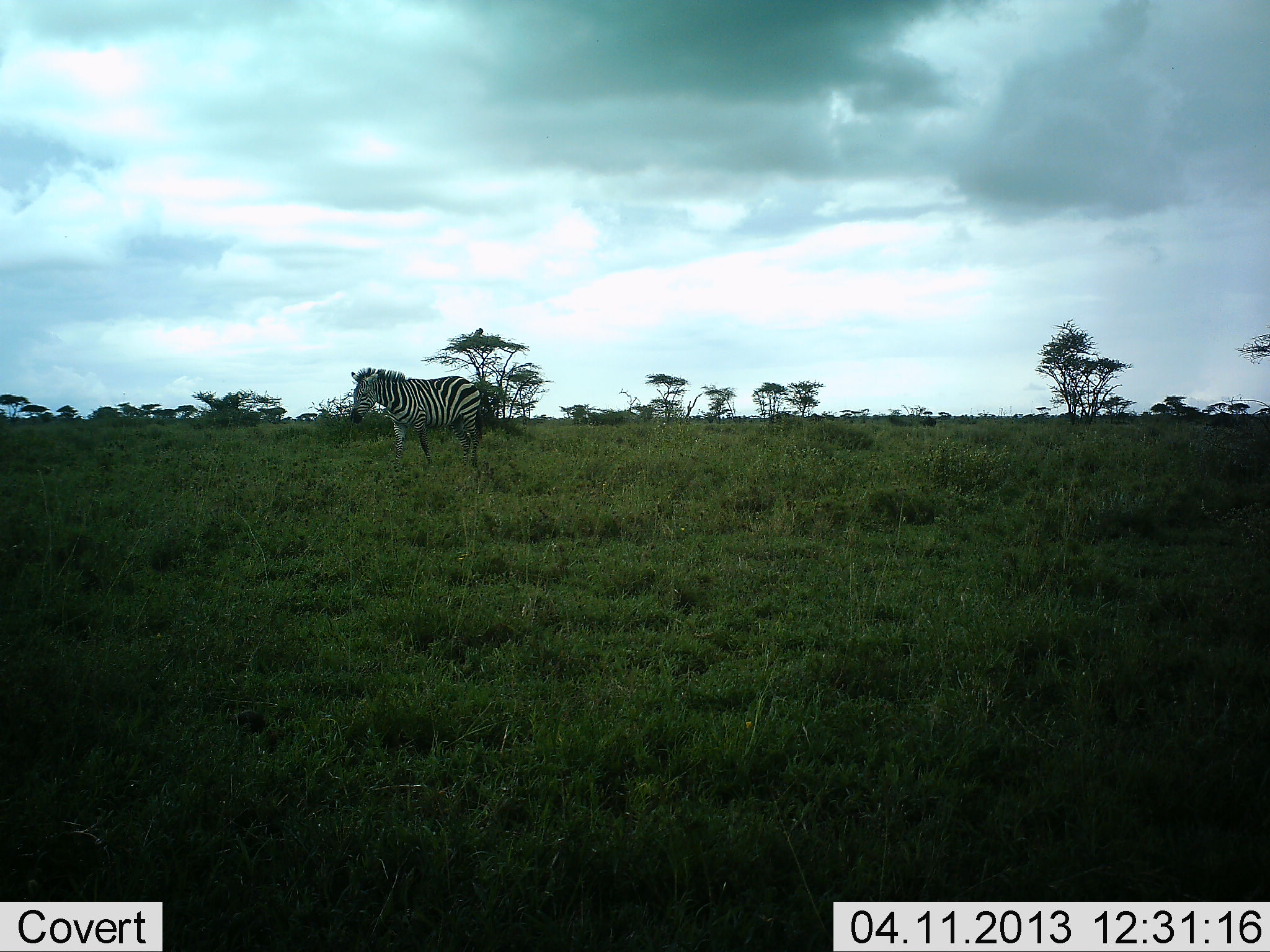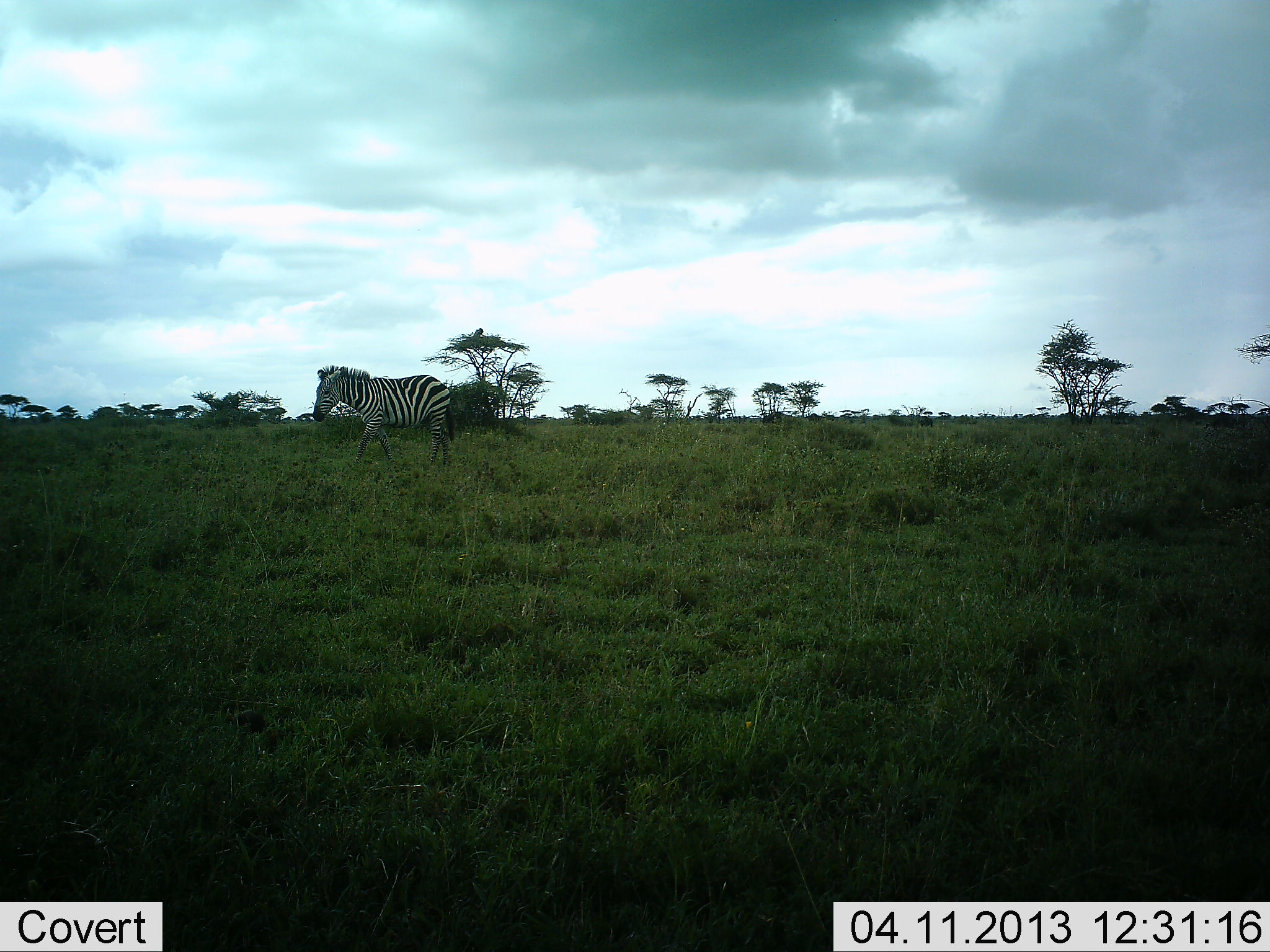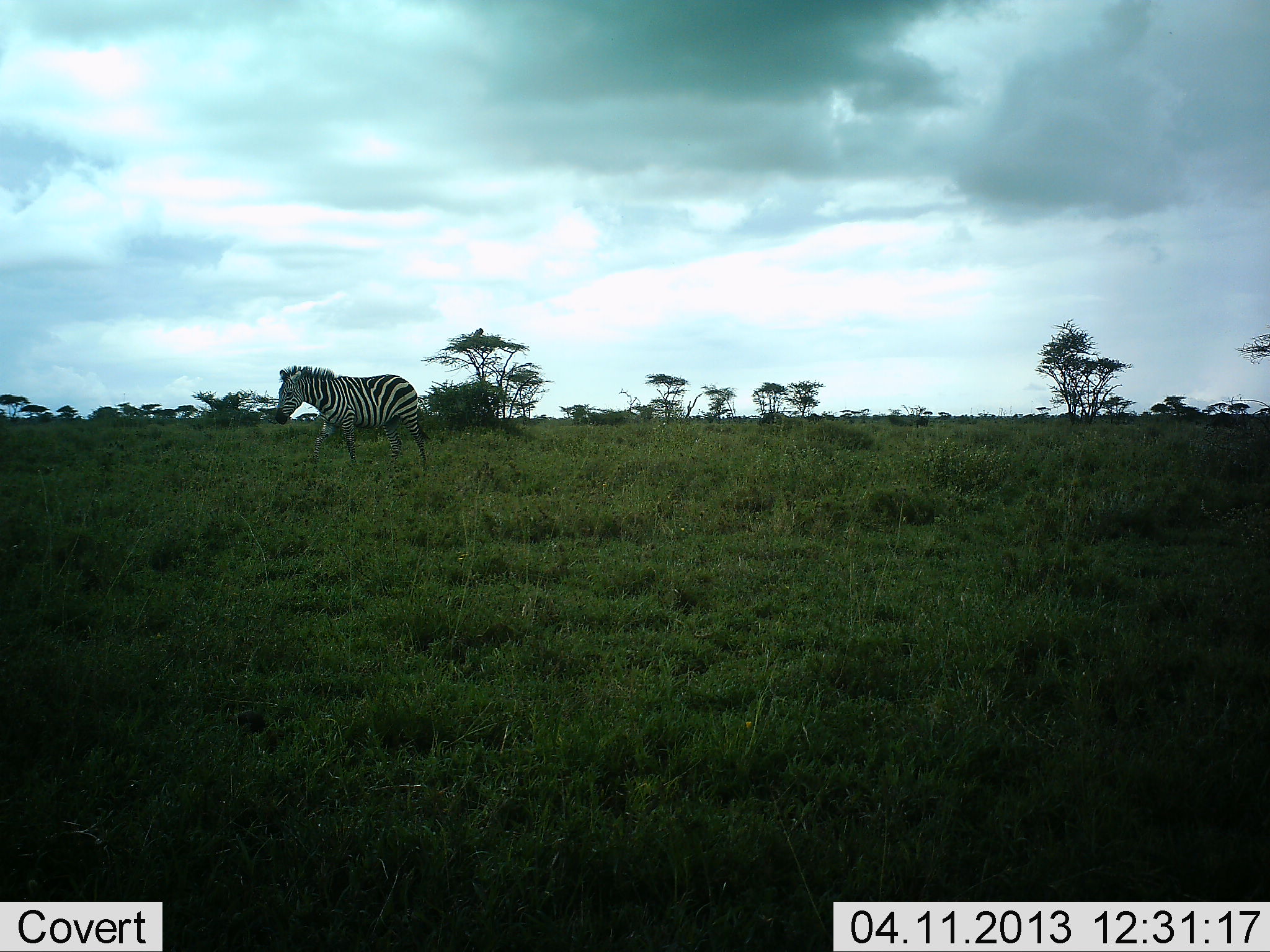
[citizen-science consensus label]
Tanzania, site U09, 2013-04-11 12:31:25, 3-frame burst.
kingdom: Animalia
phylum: Chordata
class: Mammalia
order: Perissodactyla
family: Equidae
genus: Equus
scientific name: Equus quagga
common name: plains zebra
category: zebra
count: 1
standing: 0%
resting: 0%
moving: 100%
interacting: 0%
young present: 0%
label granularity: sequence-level